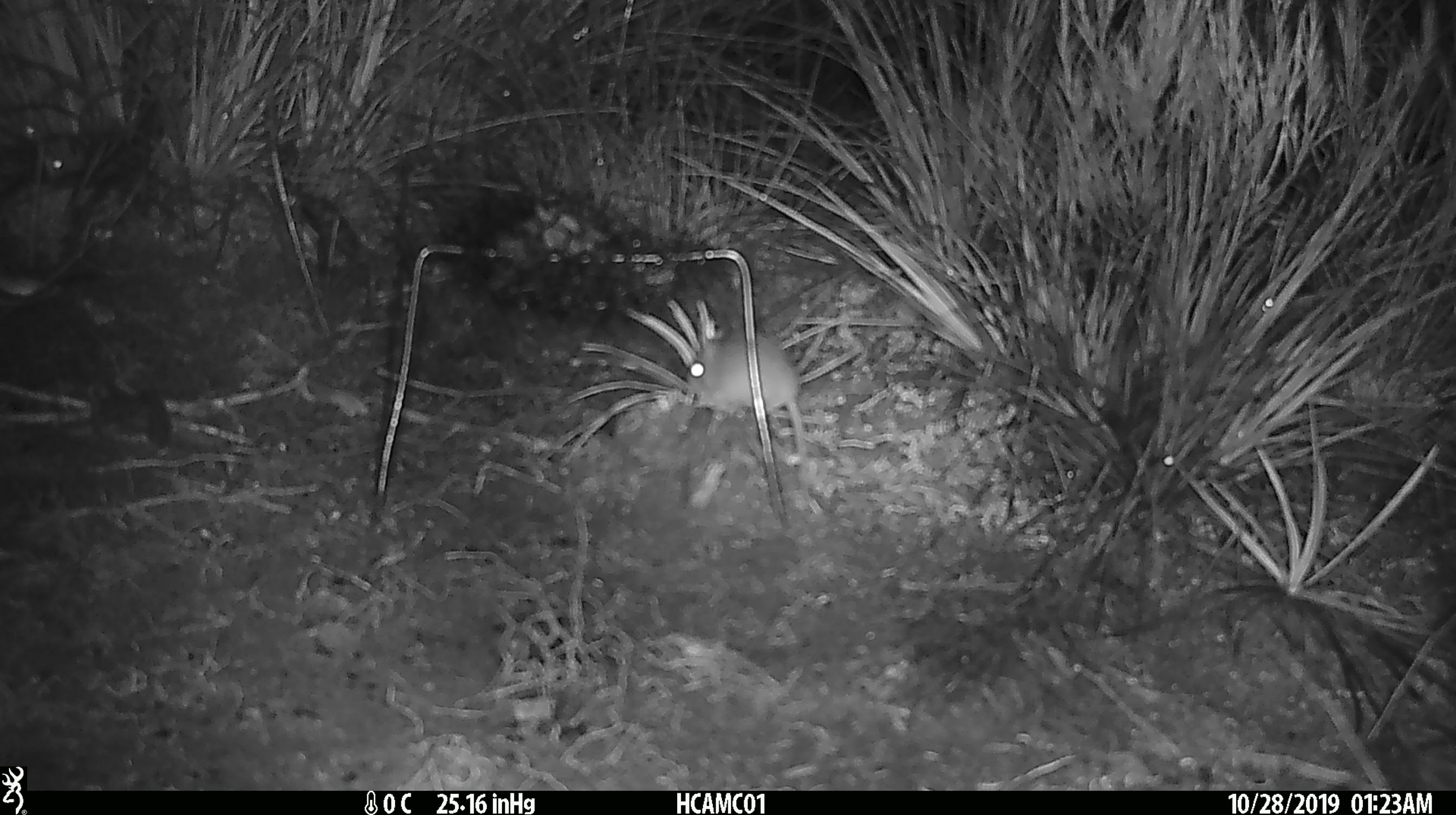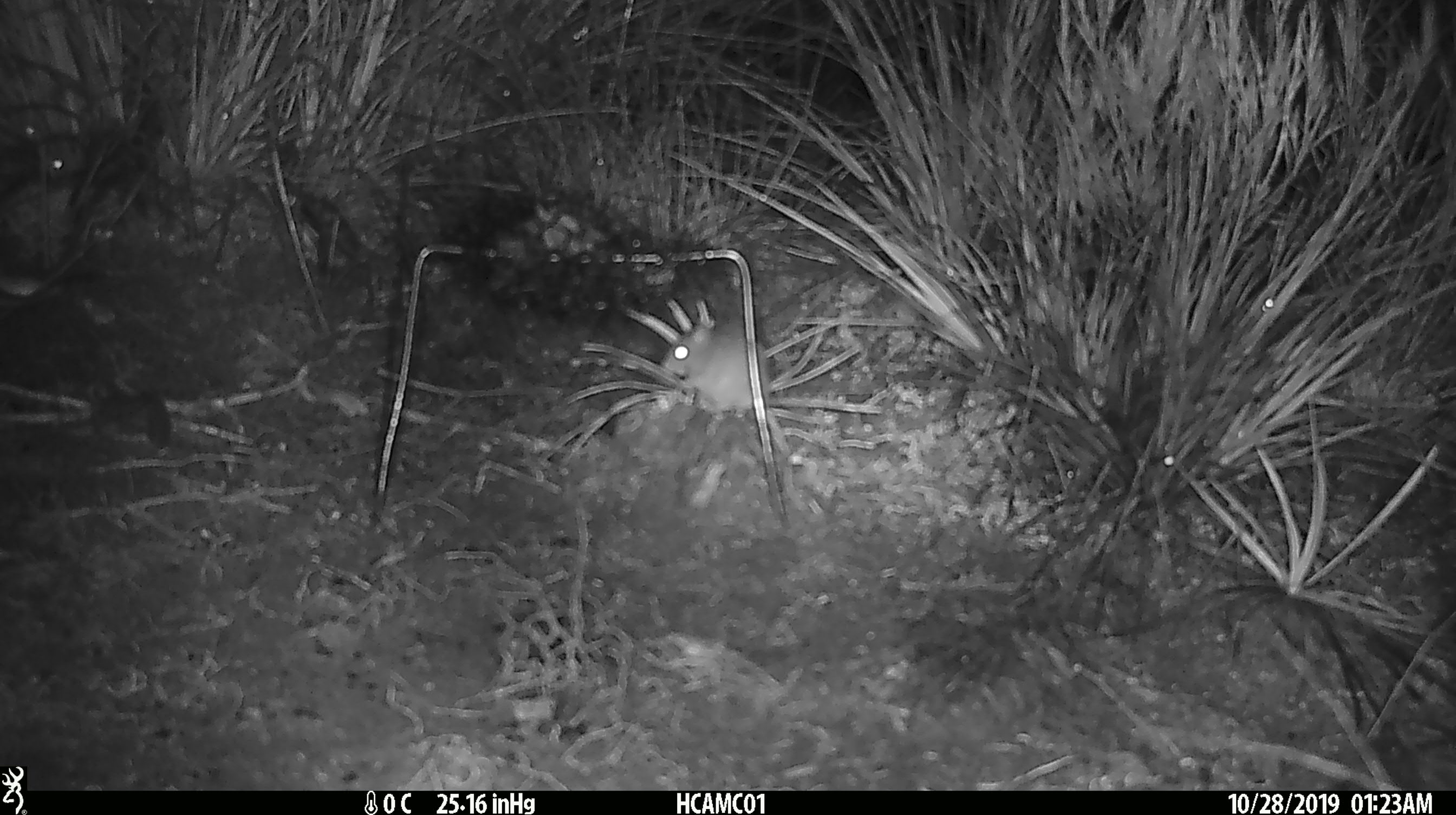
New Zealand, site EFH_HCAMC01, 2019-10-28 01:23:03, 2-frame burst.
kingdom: Animalia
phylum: Chordata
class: Mammalia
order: Rodentia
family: Muridae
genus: Mus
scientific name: Mus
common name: mouse